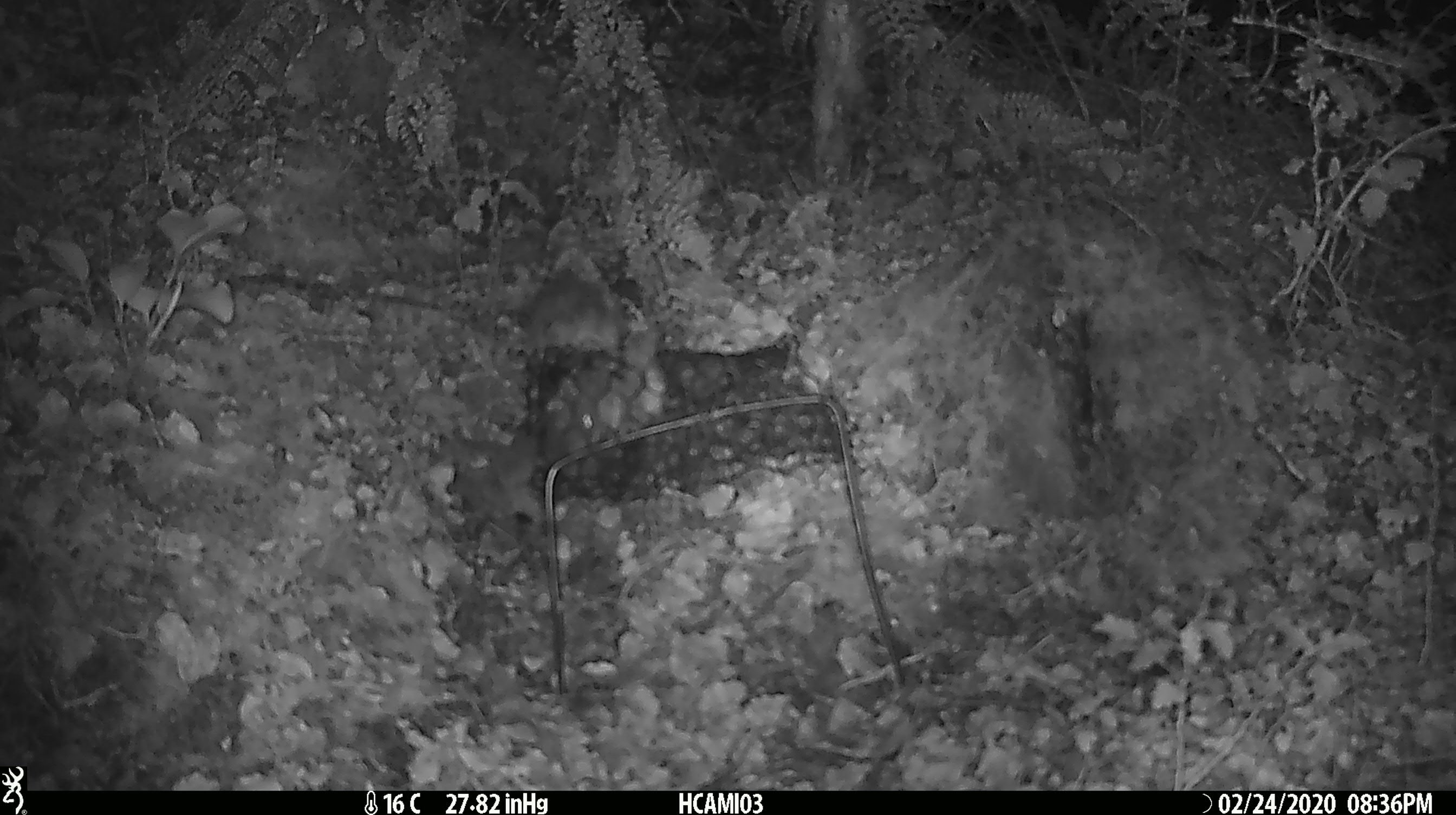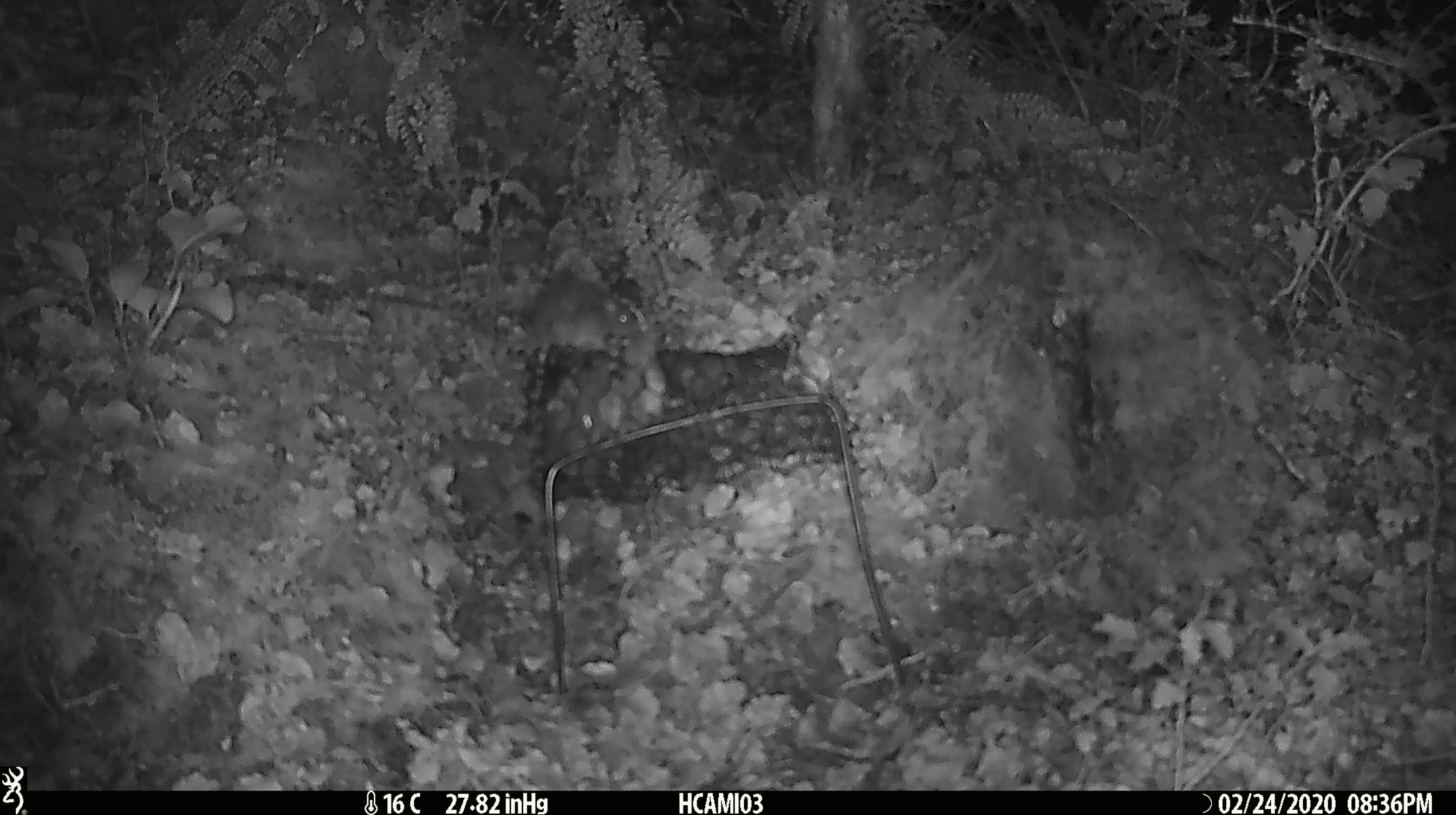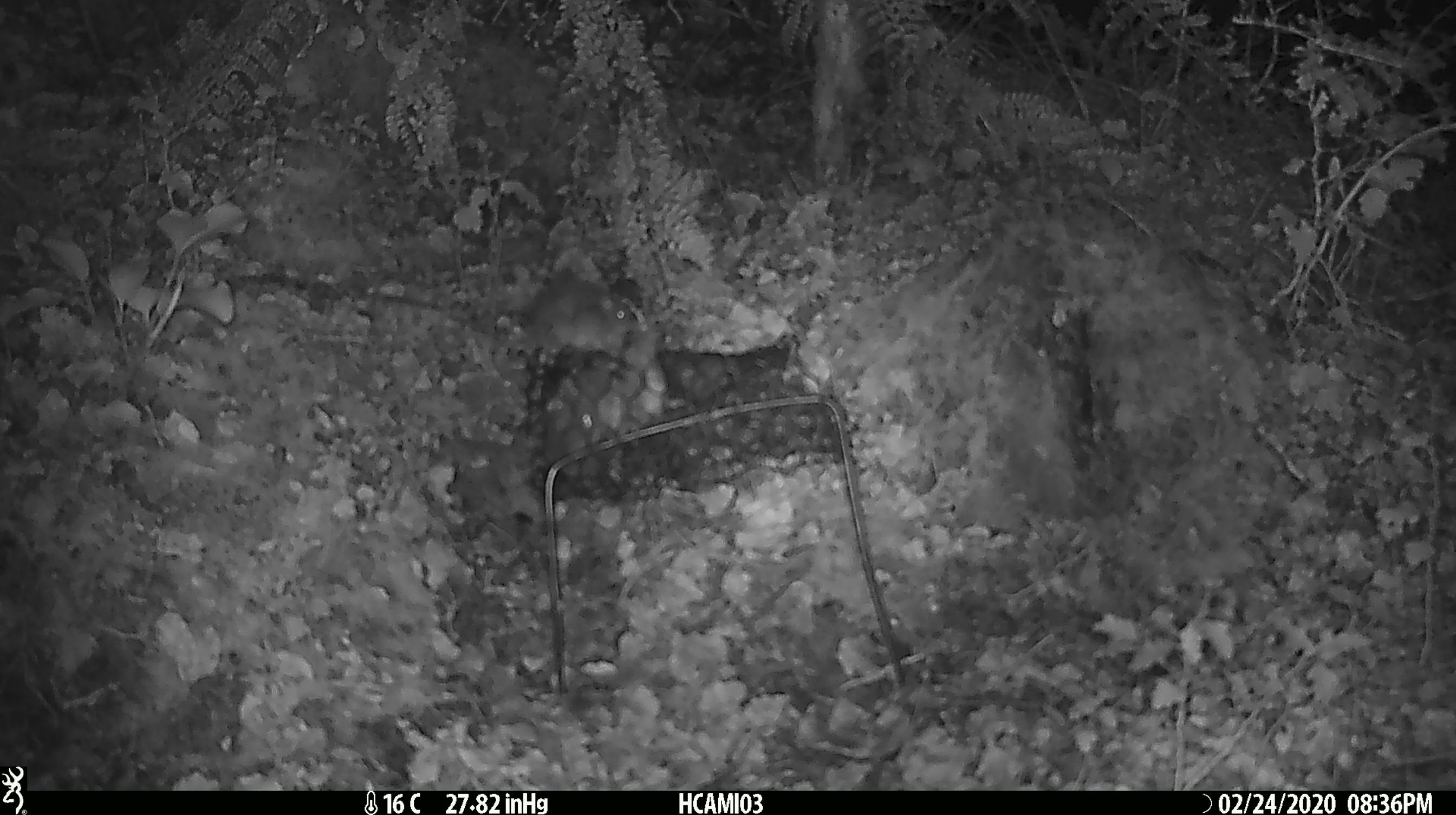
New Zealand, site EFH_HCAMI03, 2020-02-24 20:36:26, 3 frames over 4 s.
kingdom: Animalia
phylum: Chordata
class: Mammalia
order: Rodentia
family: Muridae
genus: Mus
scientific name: Mus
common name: mouse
Mouse (Mus).